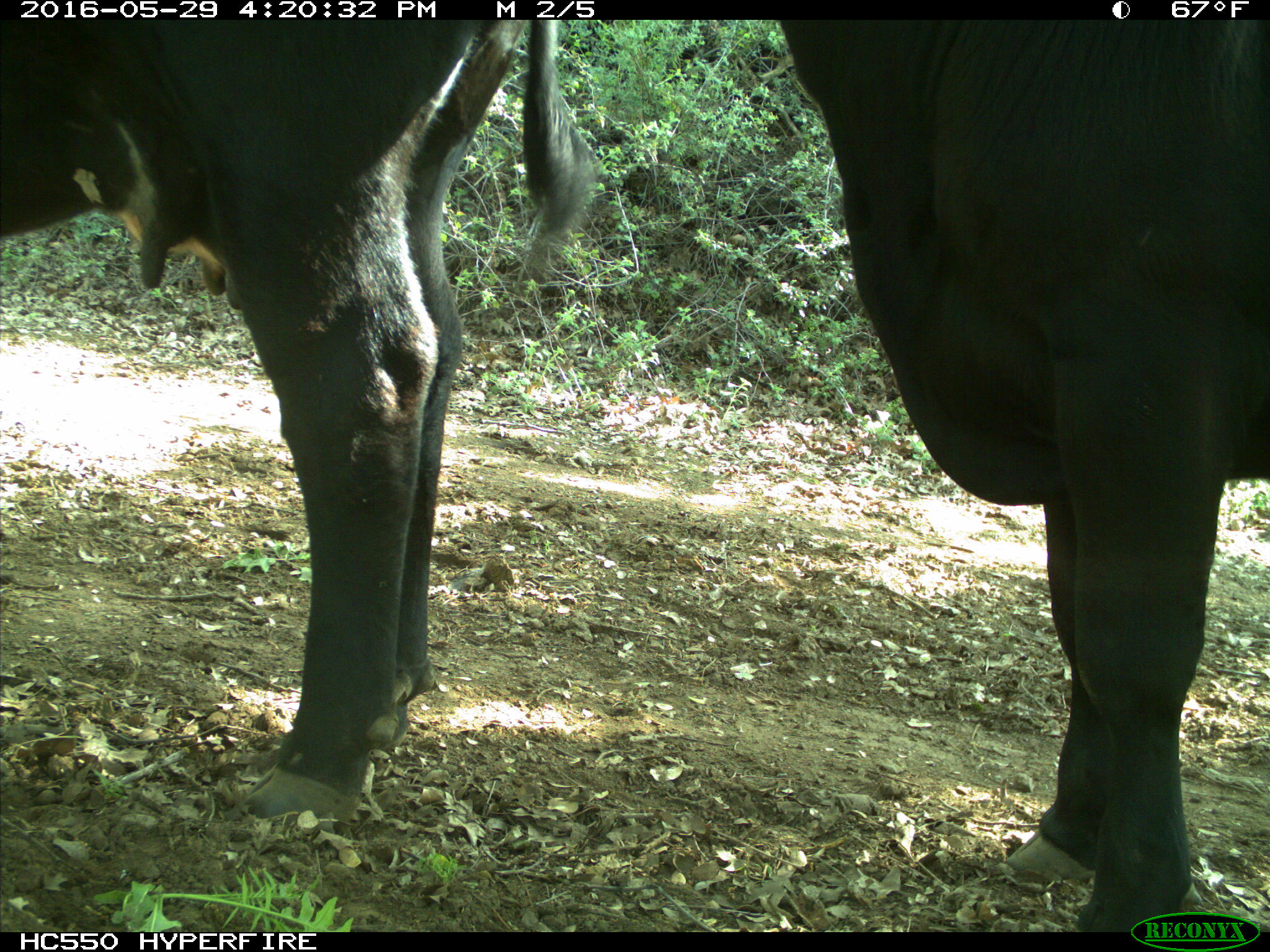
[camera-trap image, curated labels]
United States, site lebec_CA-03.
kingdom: Animalia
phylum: Chordata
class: Mammalia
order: Artiodactyla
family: Bovidae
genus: Bos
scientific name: Bos taurus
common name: domestic cow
Bos taurus (domestic cow).